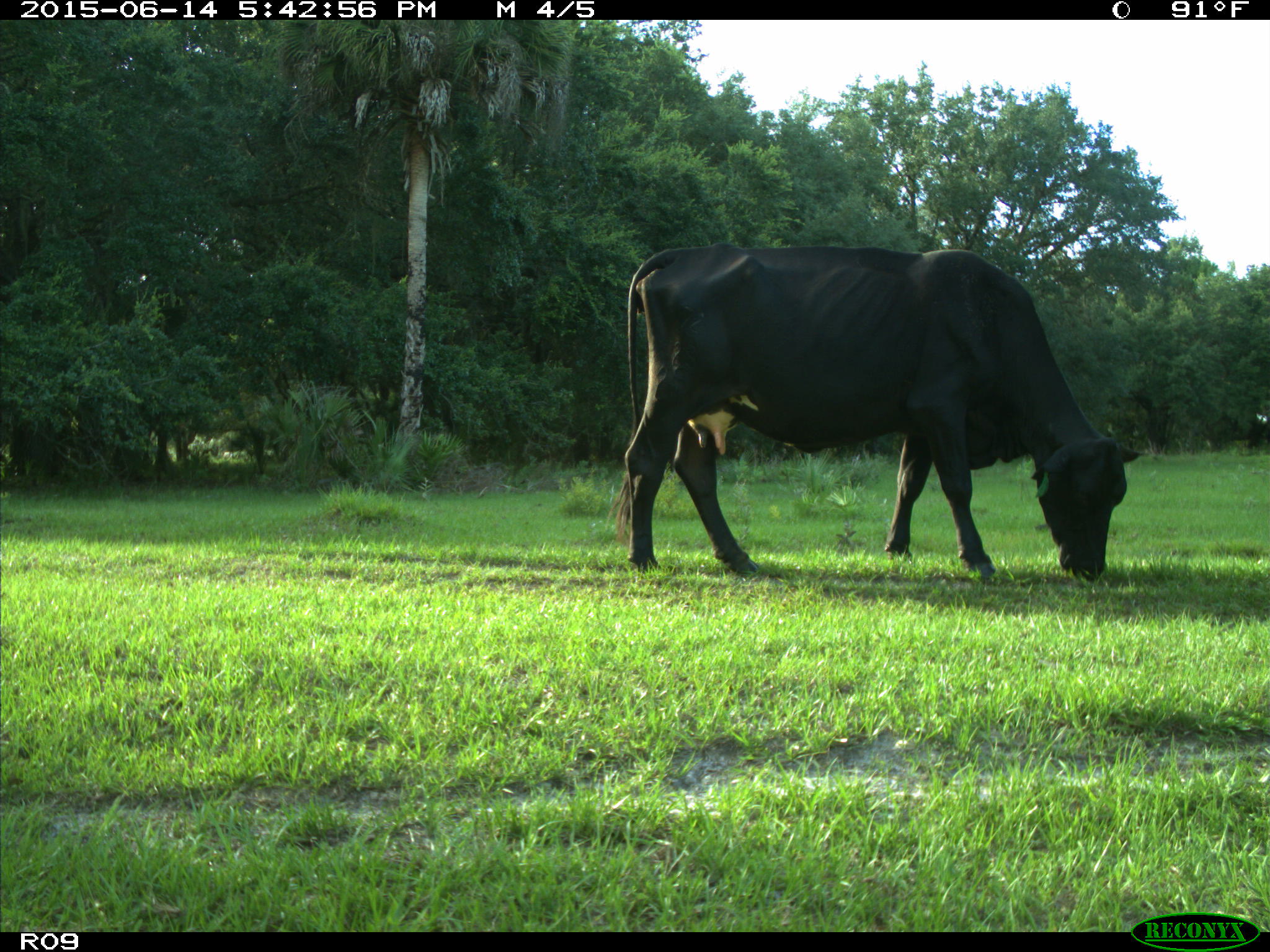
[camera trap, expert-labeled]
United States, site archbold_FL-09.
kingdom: Animalia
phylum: Chordata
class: Mammalia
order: Artiodactyla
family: Bovidae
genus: Bos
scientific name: Bos taurus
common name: domestic cow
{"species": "Bos taurus (domestic cow)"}